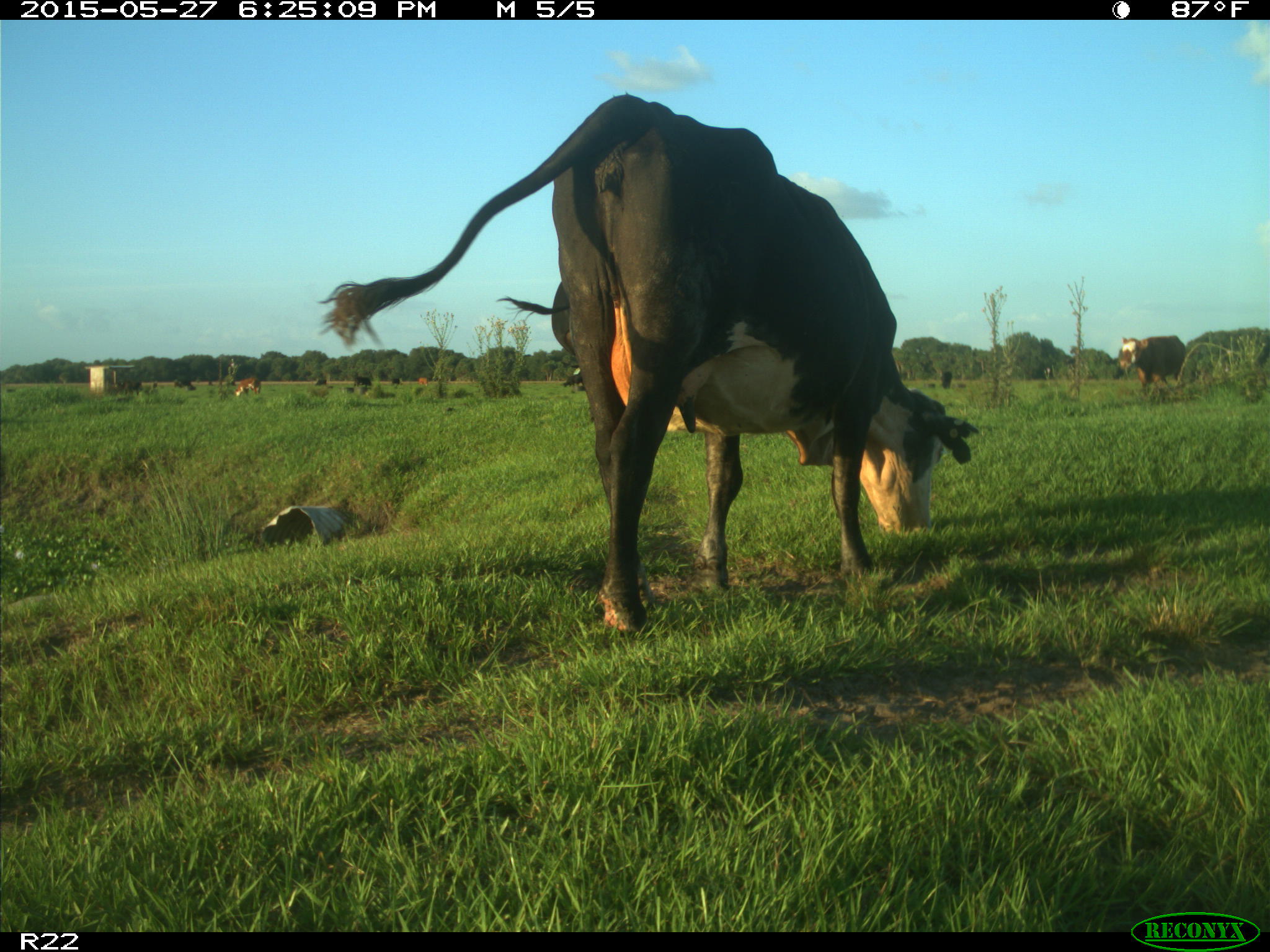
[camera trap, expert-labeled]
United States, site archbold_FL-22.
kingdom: Animalia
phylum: Chordata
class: Mammalia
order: Artiodactyla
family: Bovidae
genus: Bos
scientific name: Bos taurus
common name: domestic cow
Bos taurus (domestic cow).